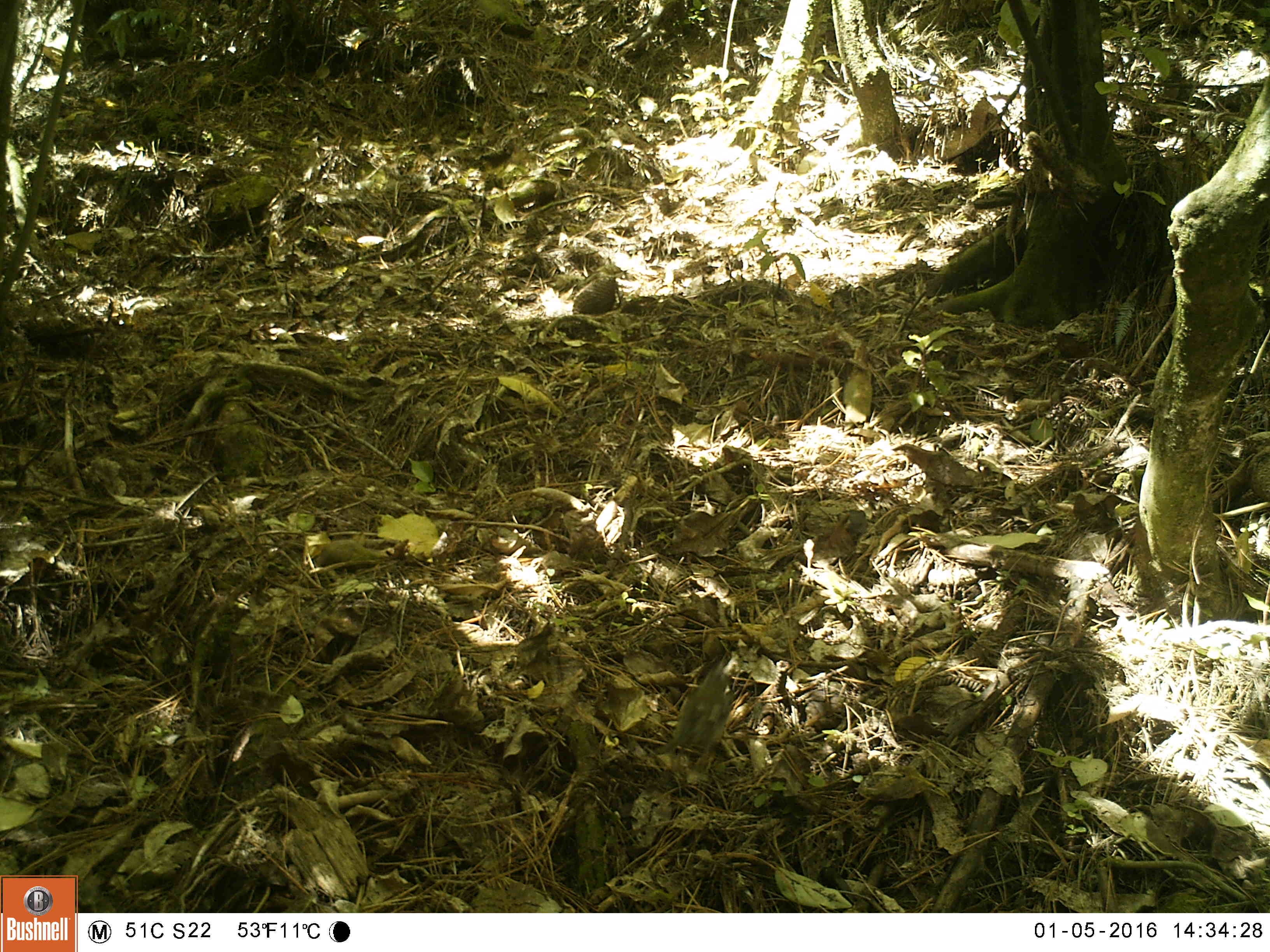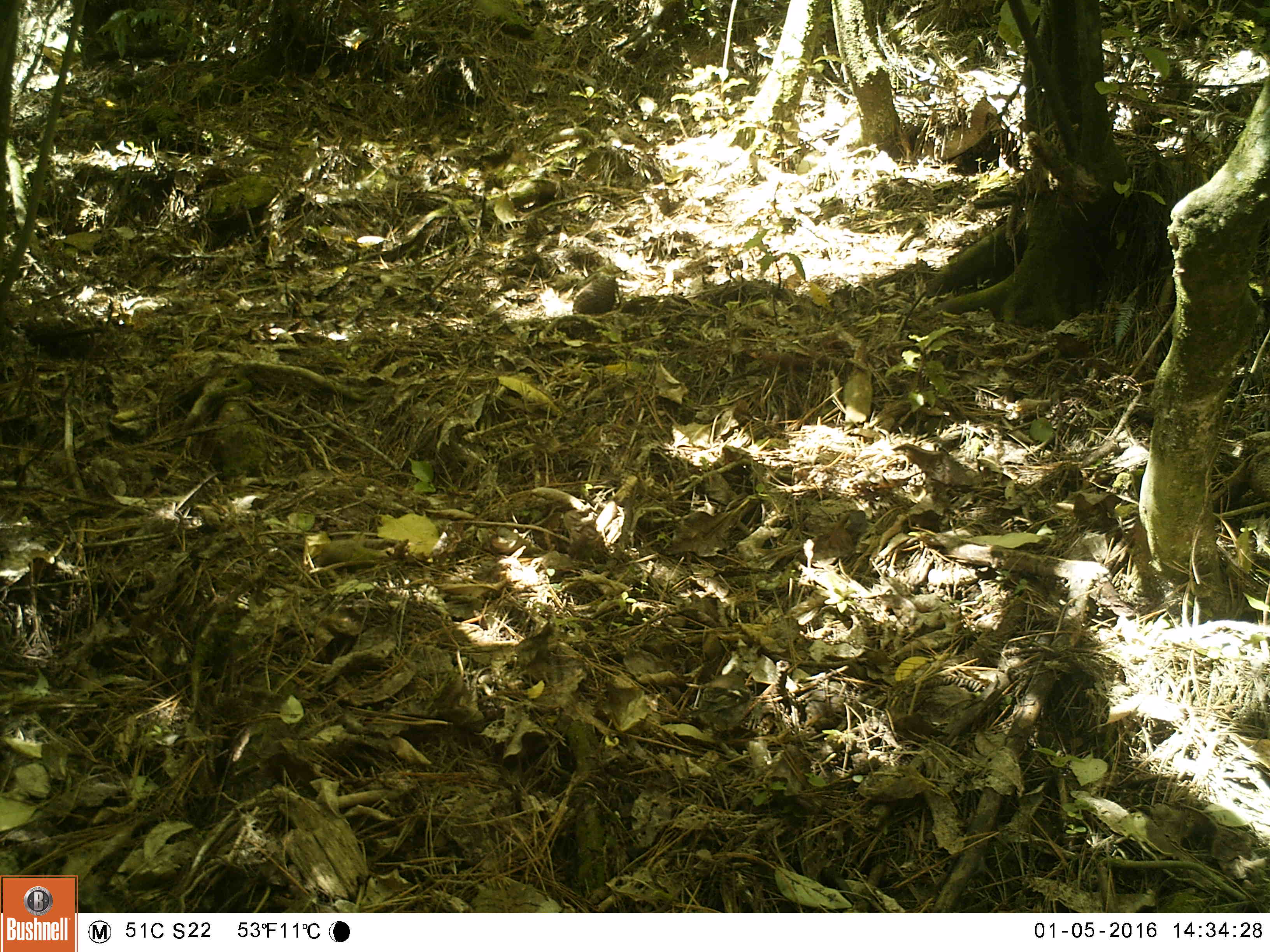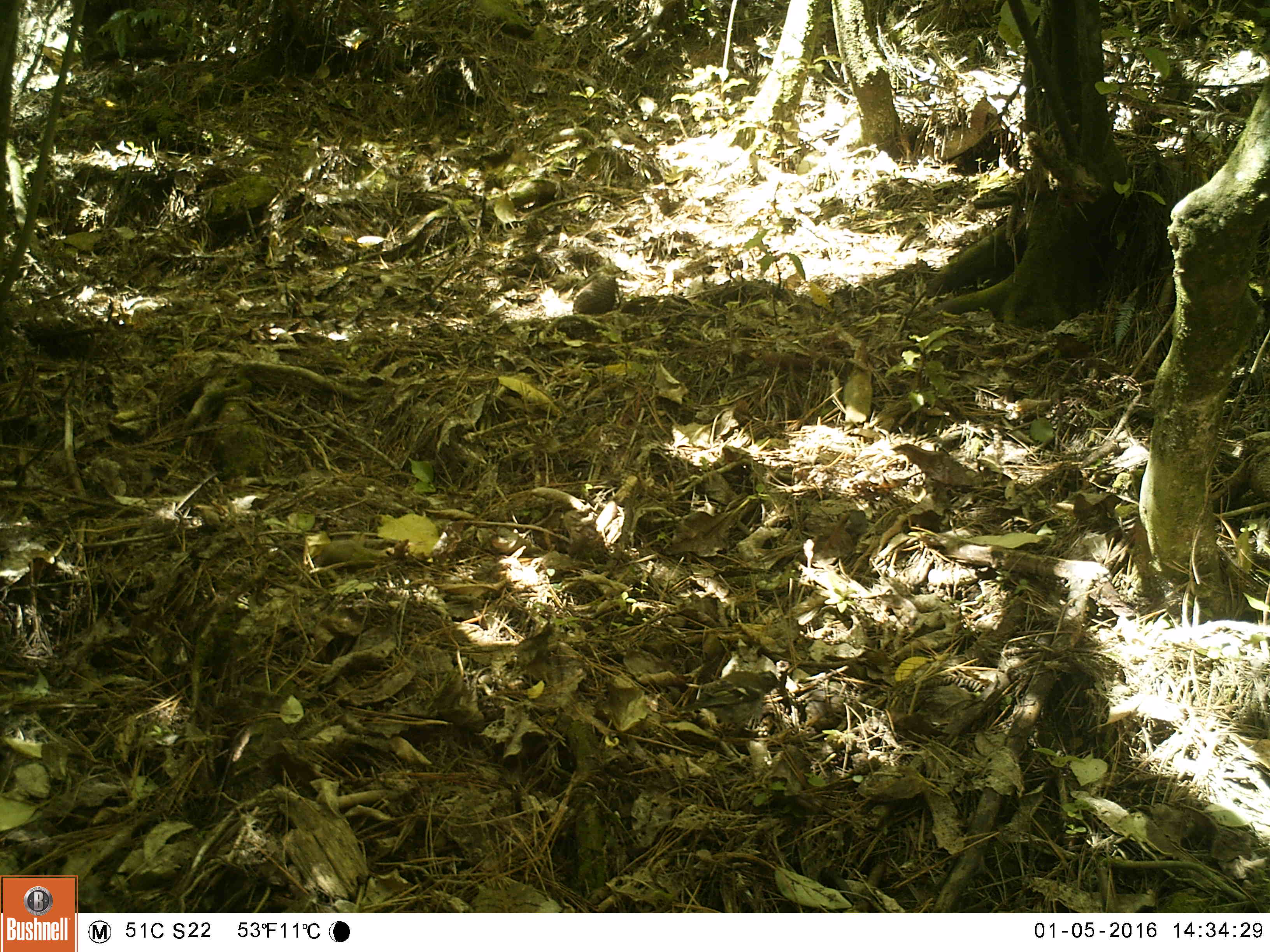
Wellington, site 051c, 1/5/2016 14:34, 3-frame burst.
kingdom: Animalia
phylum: Chordata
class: Aves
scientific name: Aves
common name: bird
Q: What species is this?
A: Bird (Aves).